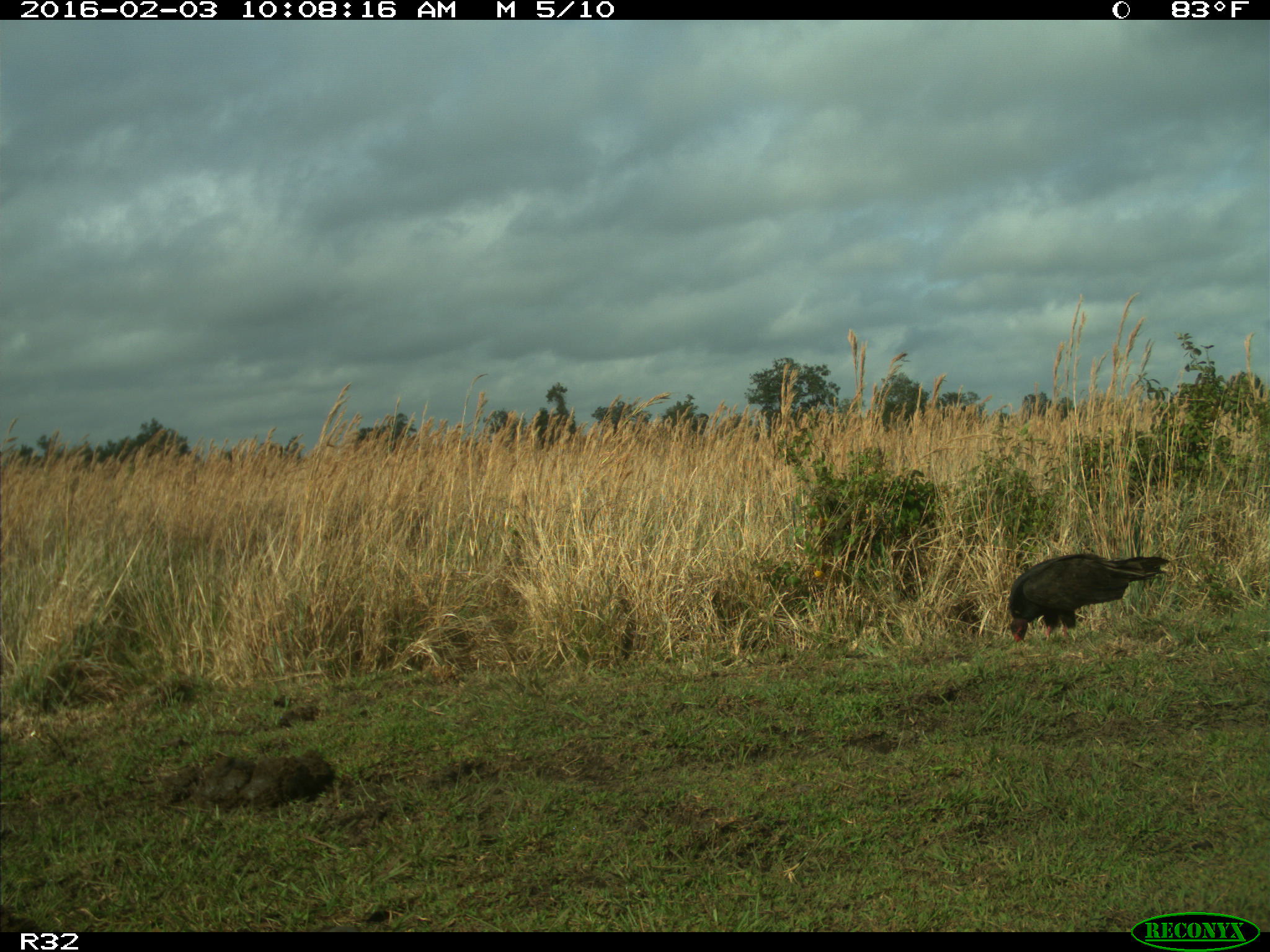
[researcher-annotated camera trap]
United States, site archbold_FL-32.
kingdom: Animalia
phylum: Chordata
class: Aves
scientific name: Aves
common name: birds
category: unidentified bird